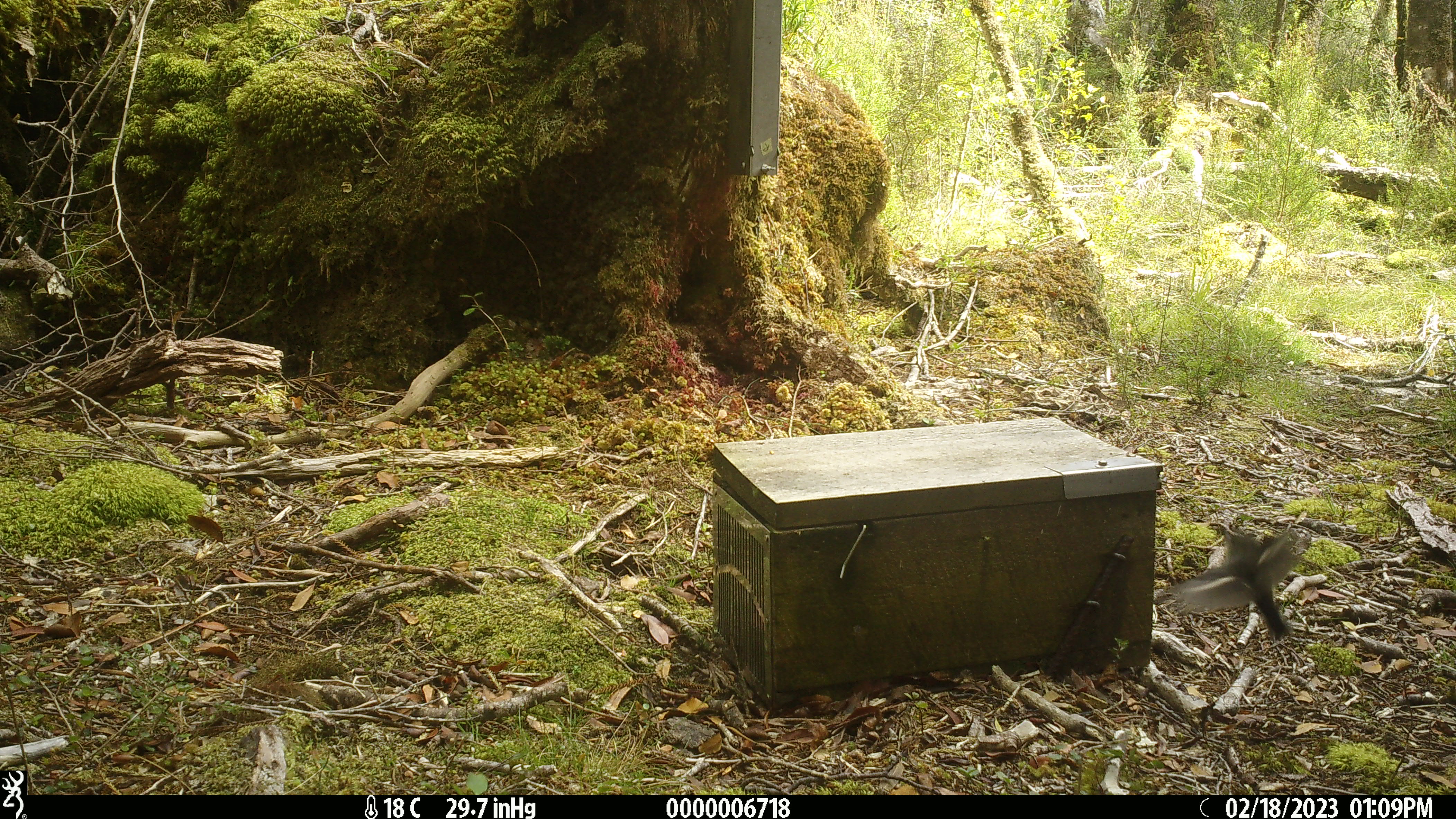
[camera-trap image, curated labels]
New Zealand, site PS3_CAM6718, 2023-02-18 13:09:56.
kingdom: Animalia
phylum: Chordata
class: Aves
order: Passeriformes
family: Petroicidae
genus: Petroica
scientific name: Petroica macrocephala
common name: tomtit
Tomtit (Petroica macrocephala).